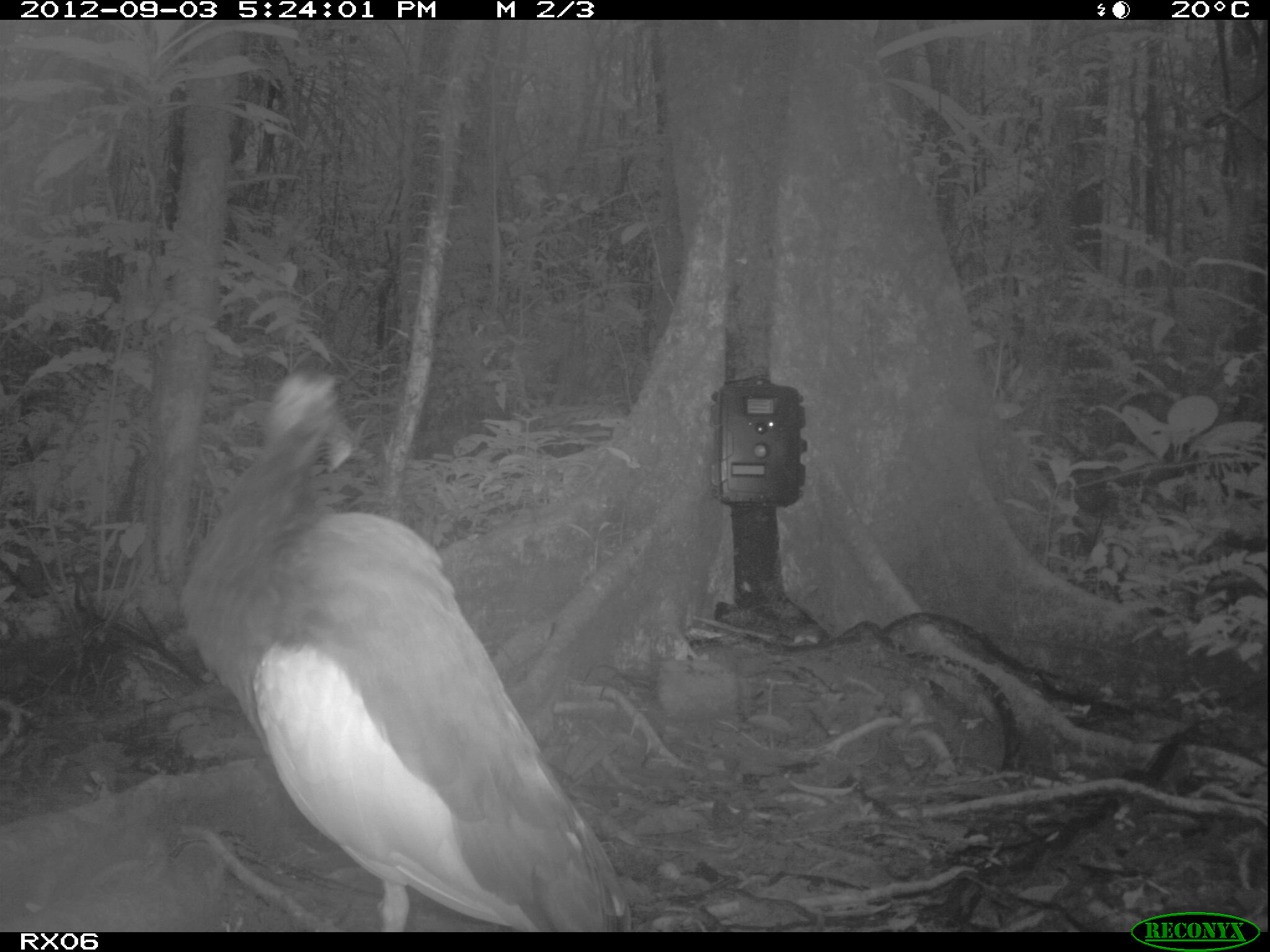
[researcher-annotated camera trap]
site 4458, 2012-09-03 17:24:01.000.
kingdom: Animalia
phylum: Chordata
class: Aves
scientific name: Aves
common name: bird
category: unknown bird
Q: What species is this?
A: Unknown bird (bird) (Aves).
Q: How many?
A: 2.